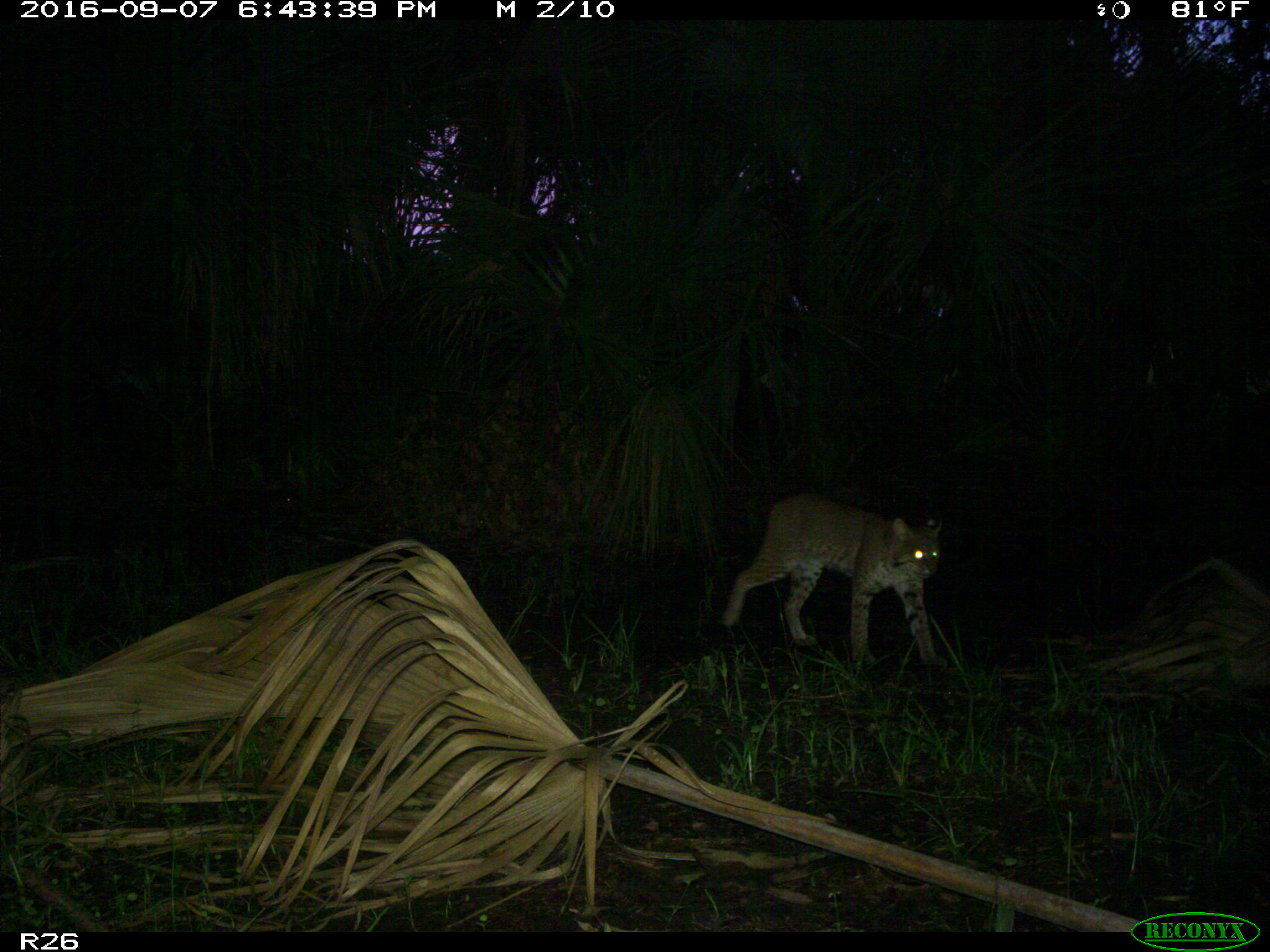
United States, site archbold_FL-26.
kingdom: Animalia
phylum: Chordata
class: Mammalia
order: Carnivora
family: Felidae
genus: Lynx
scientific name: Lynx rufus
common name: bobcat